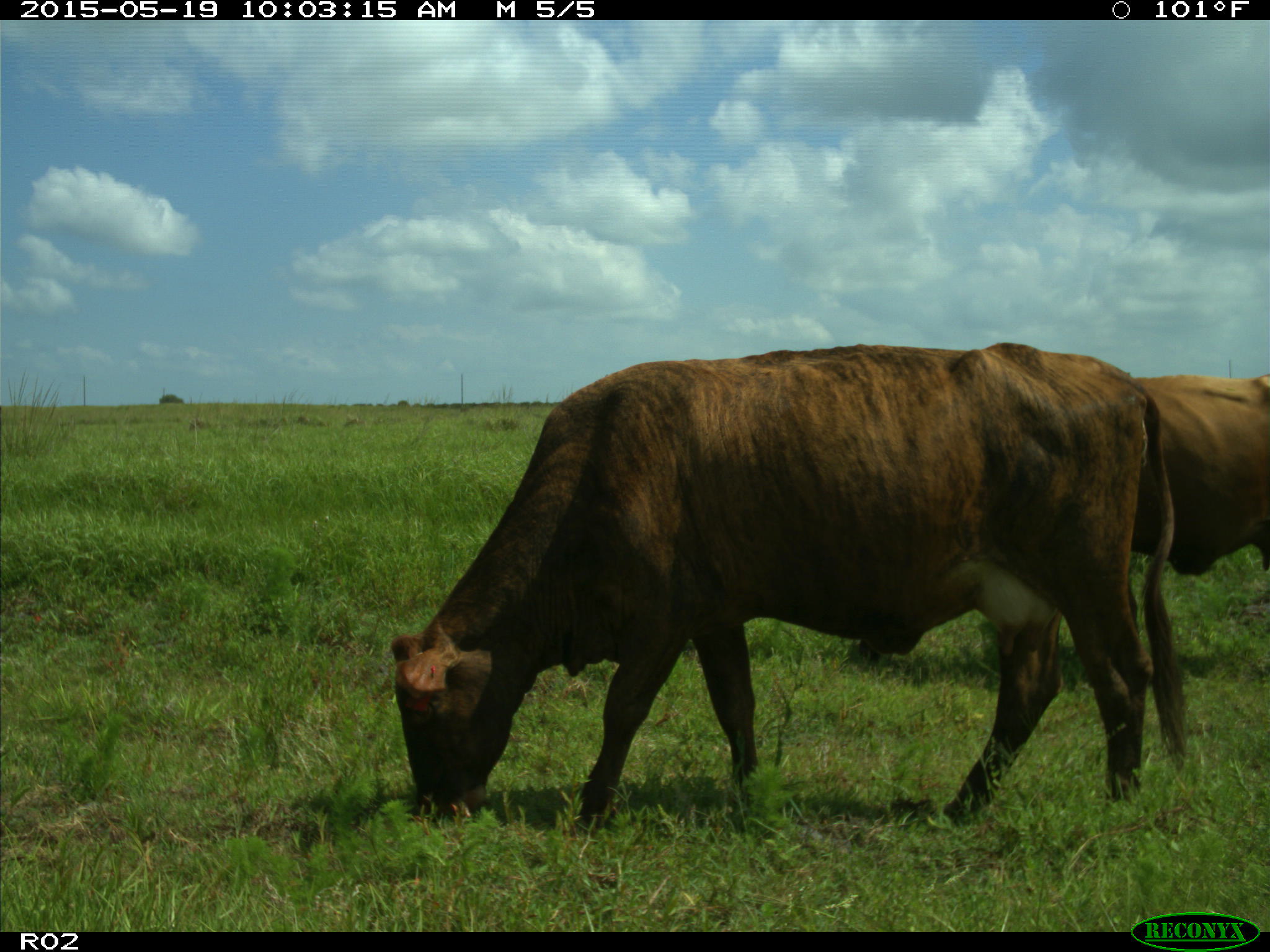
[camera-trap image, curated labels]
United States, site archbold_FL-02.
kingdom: Animalia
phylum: Chordata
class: Mammalia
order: Artiodactyla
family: Bovidae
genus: Bos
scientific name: Bos taurus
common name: domestic cow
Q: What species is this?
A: Bos taurus (domestic cow).